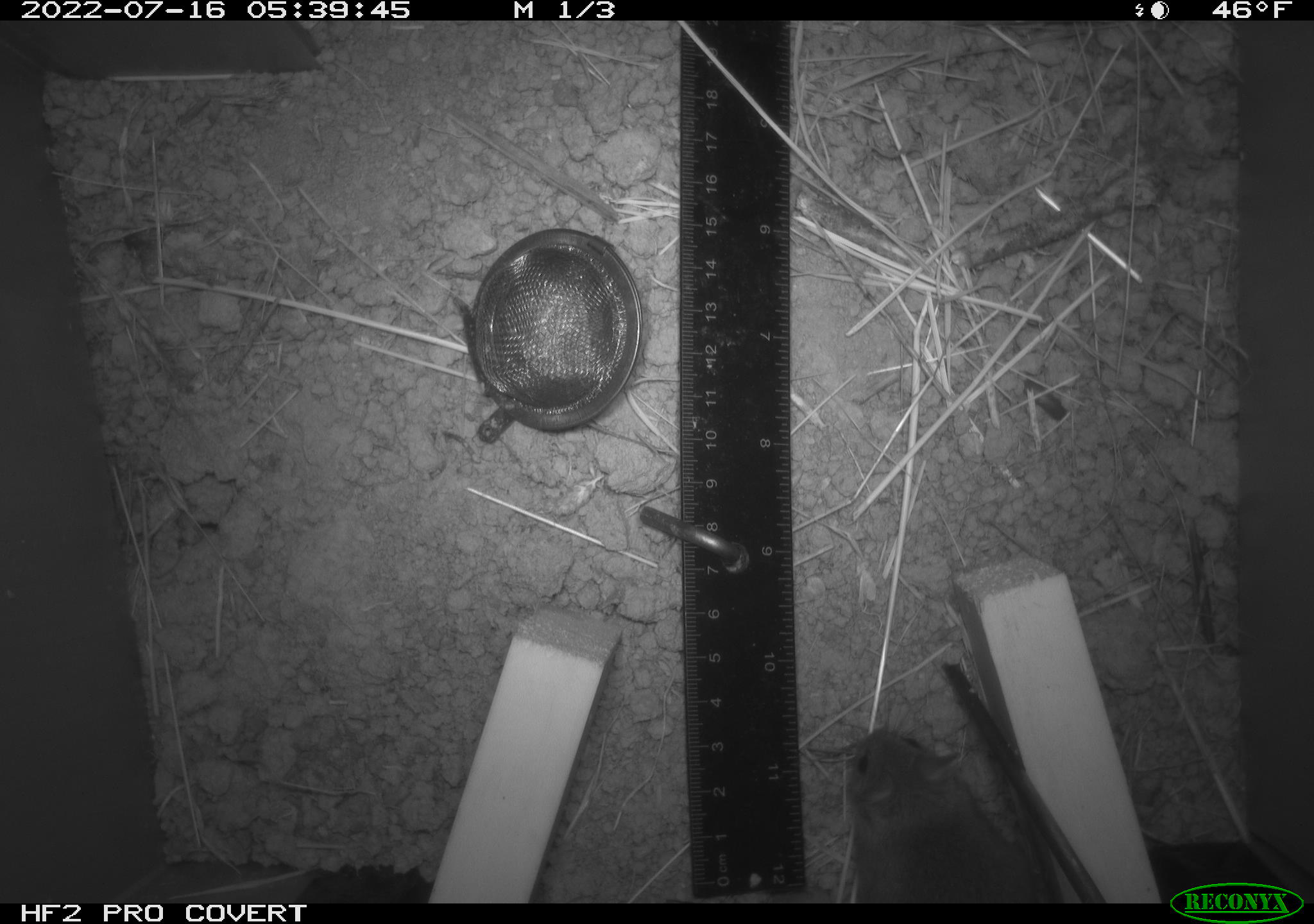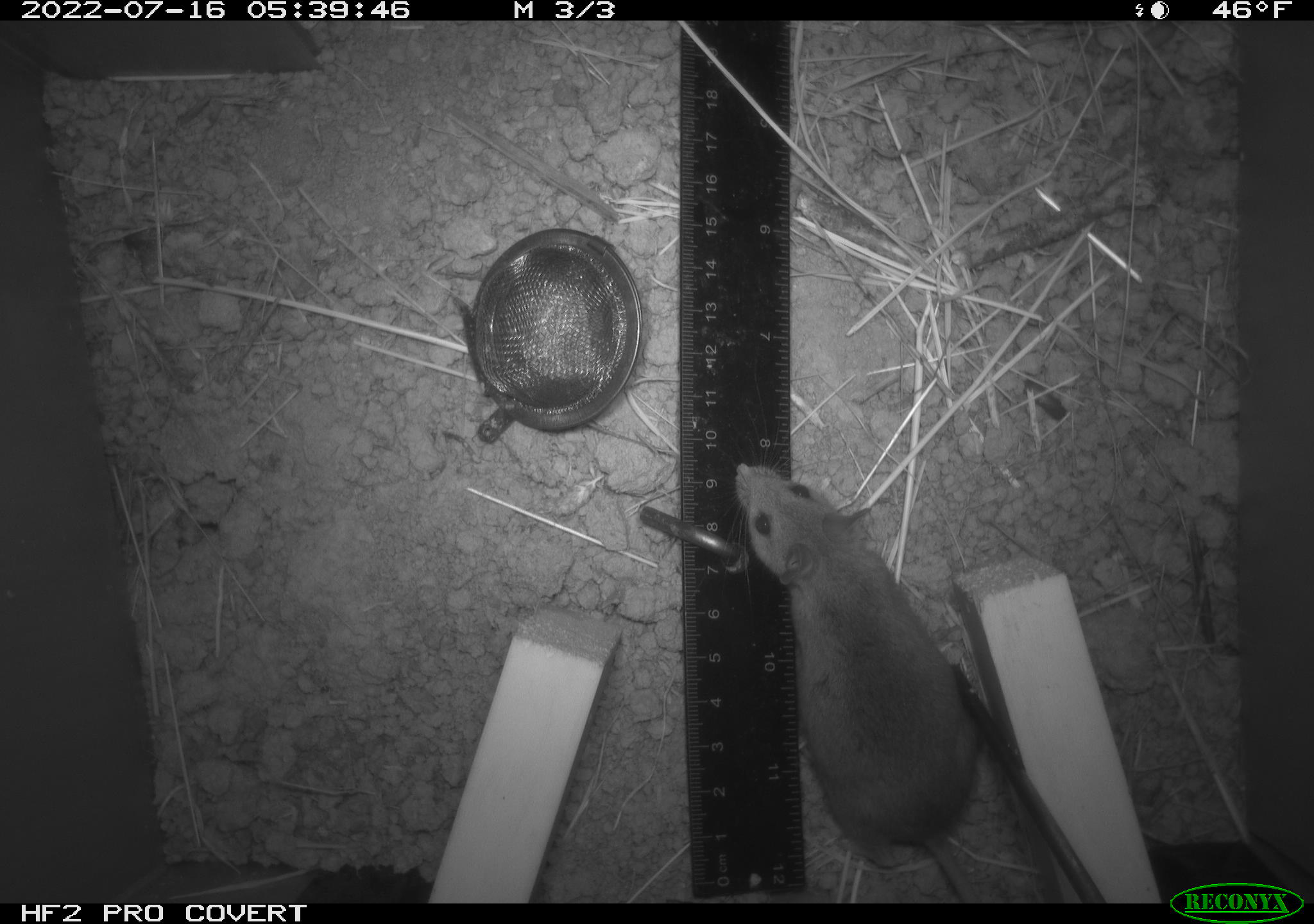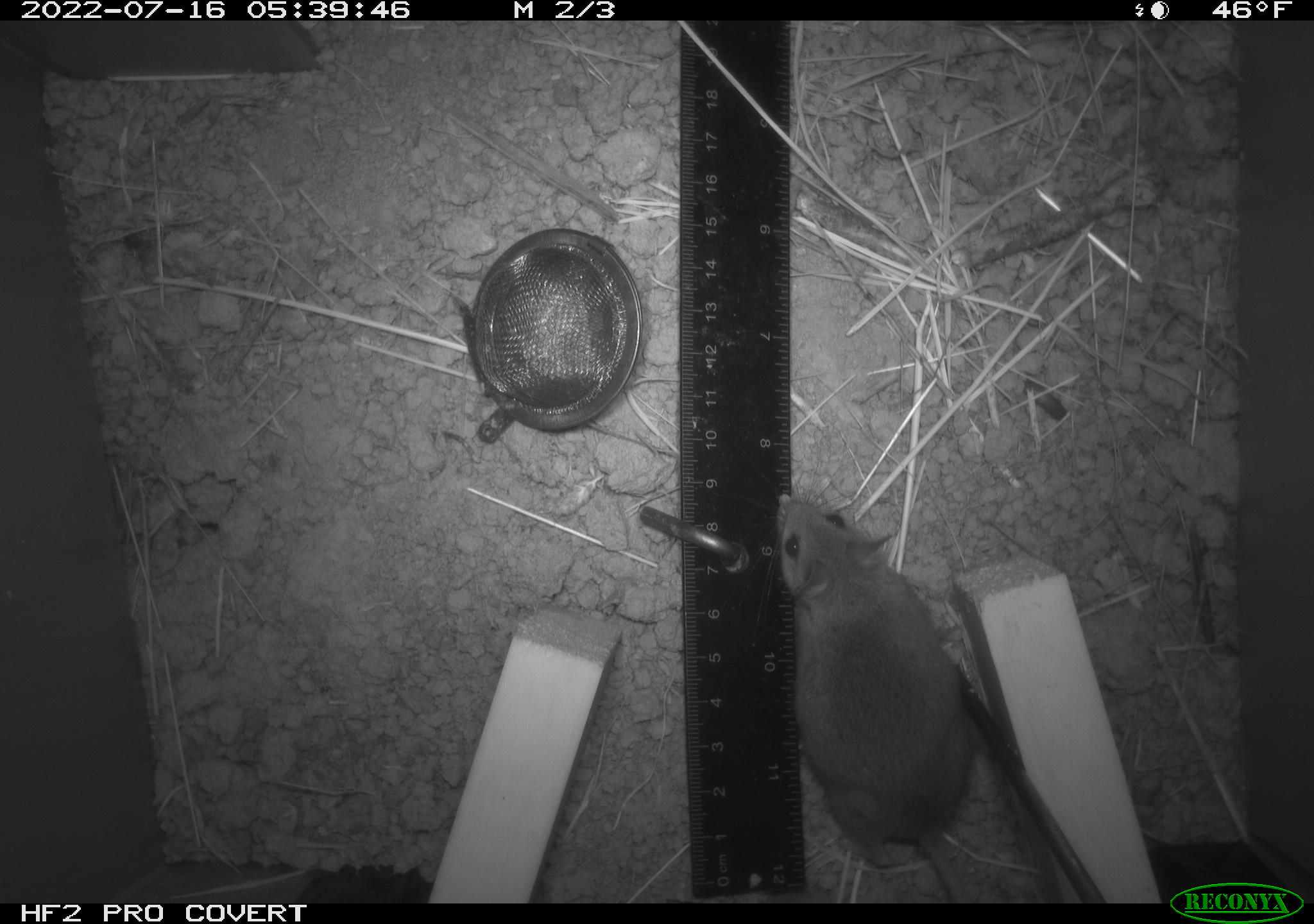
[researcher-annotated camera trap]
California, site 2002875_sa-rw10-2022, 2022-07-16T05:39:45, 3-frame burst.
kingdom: Animalia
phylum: Chordata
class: Mammalia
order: Rodentia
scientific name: Rodentia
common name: mouse species